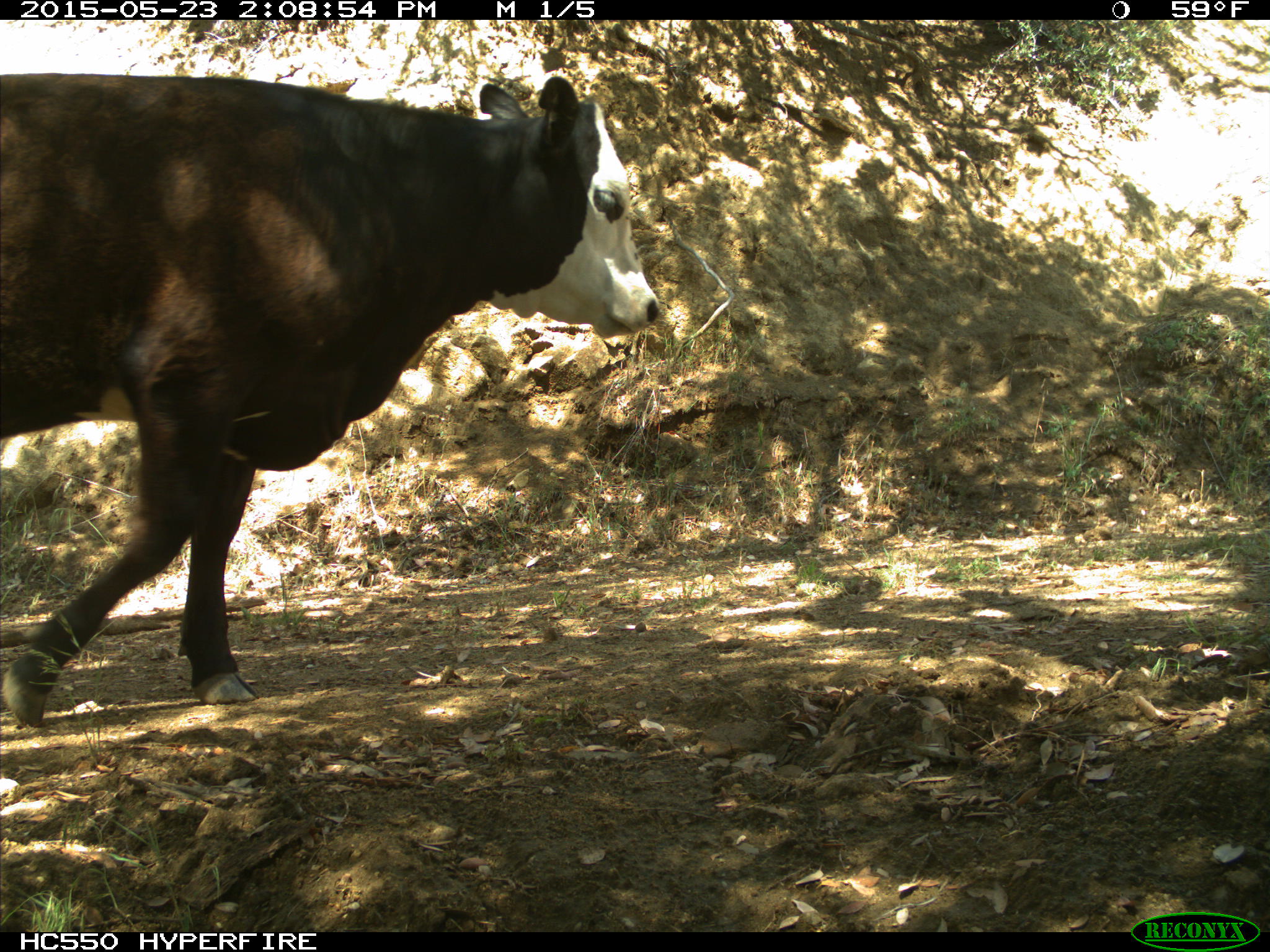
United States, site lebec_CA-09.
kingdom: Animalia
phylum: Chordata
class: Mammalia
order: Artiodactyla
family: Bovidae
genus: Bos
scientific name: Bos taurus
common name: domestic cow